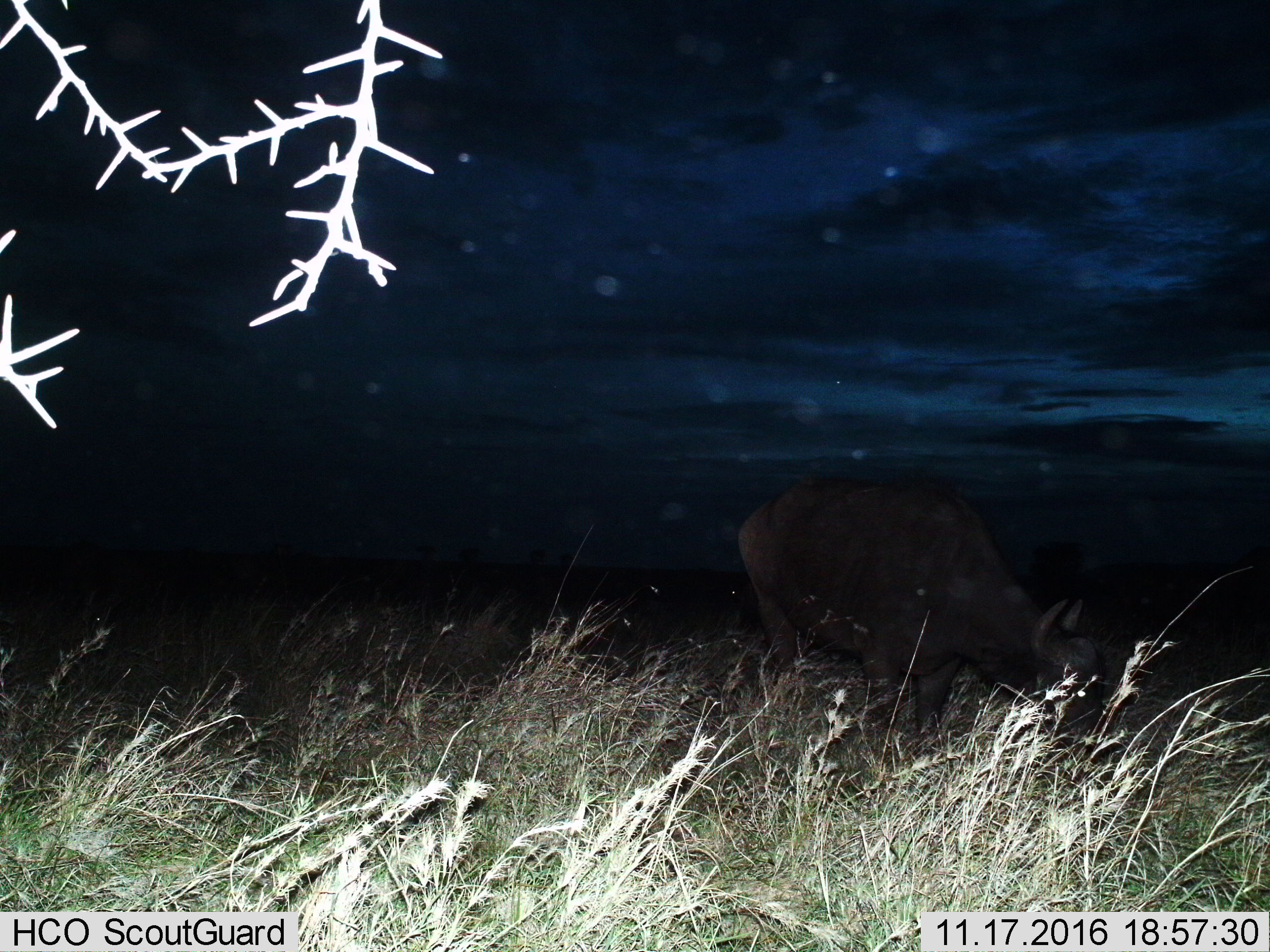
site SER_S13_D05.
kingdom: Animalia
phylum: Chordata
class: Mammalia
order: Artiodactyla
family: Bovidae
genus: Syncerus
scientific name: Syncerus caffer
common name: african buffalo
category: buffalo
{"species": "buffalo (african buffalo) (Syncerus caffer)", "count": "1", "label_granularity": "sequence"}